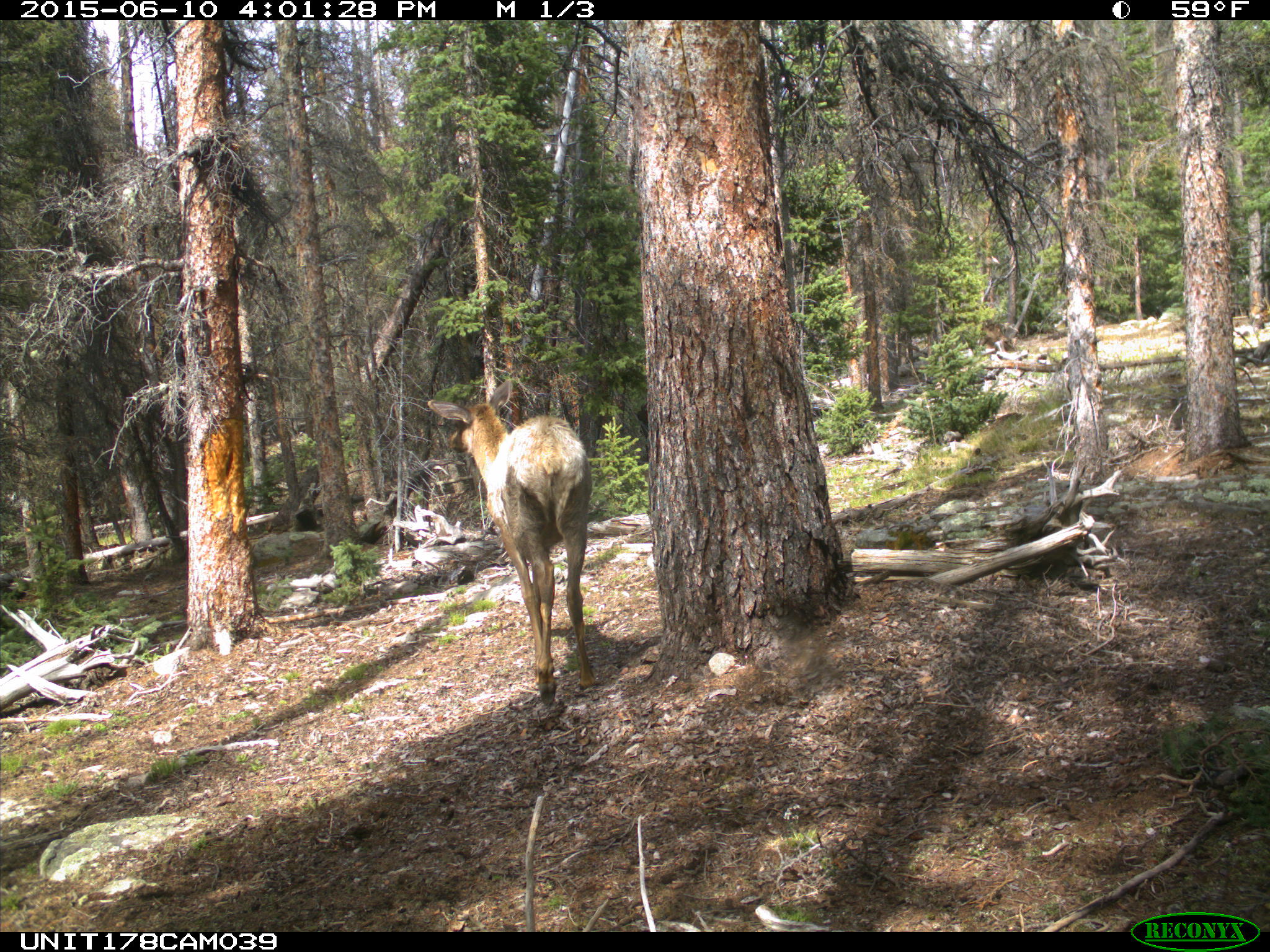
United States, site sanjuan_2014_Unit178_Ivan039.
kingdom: Animalia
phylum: Chordata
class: Mammalia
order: Artiodactyla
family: Cervidae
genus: Cervus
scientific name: Cervus elaphus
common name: red deer